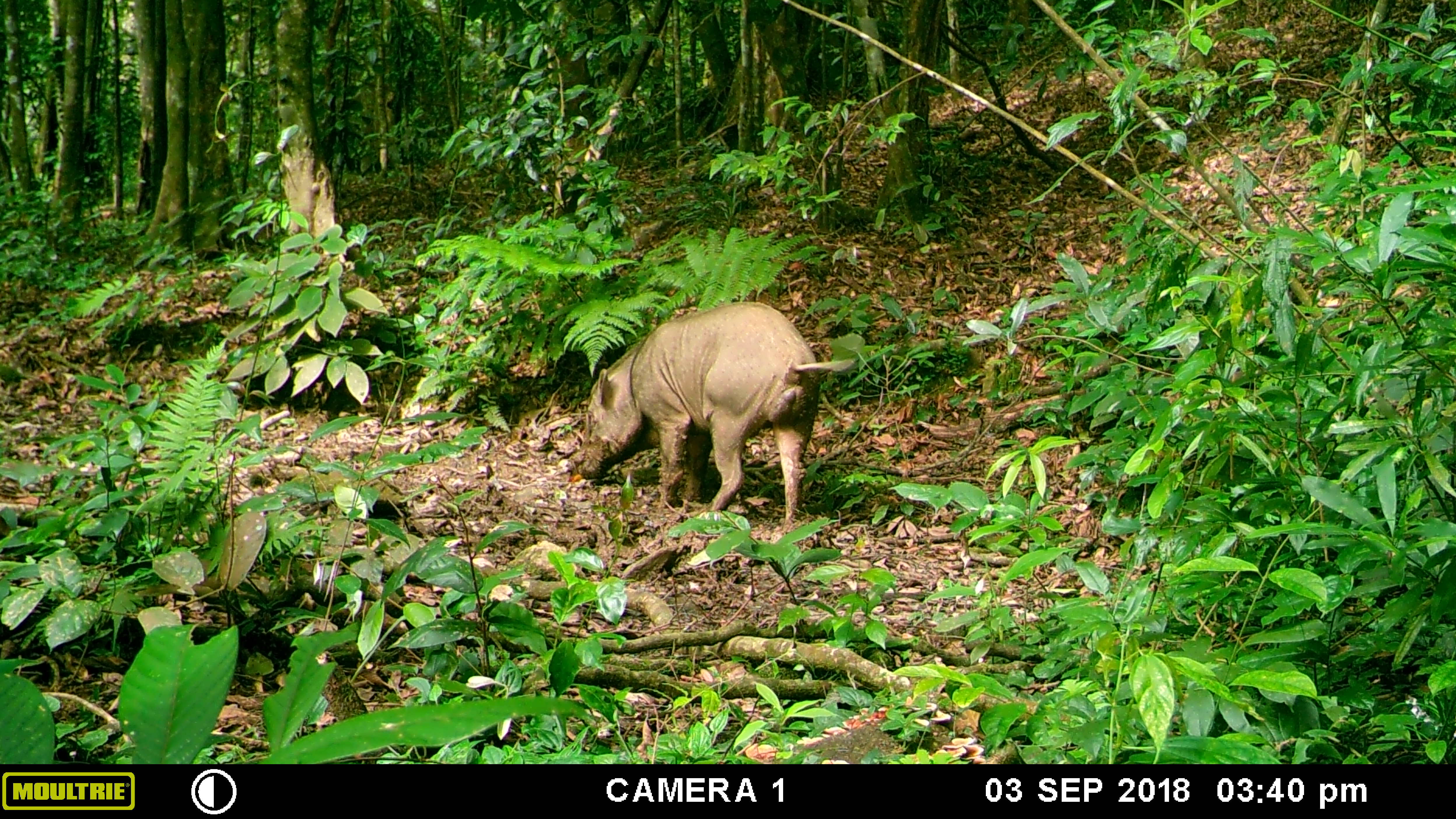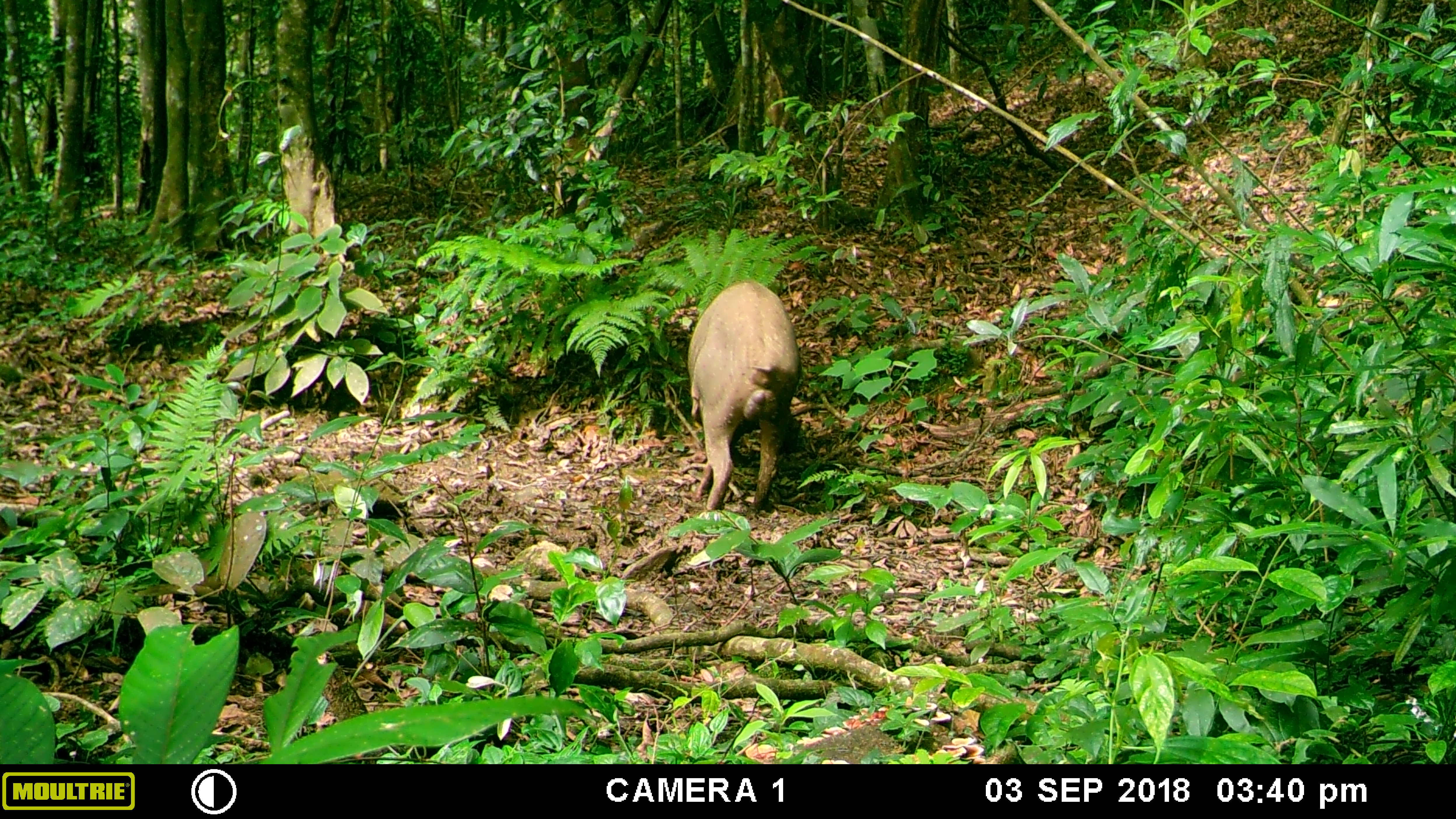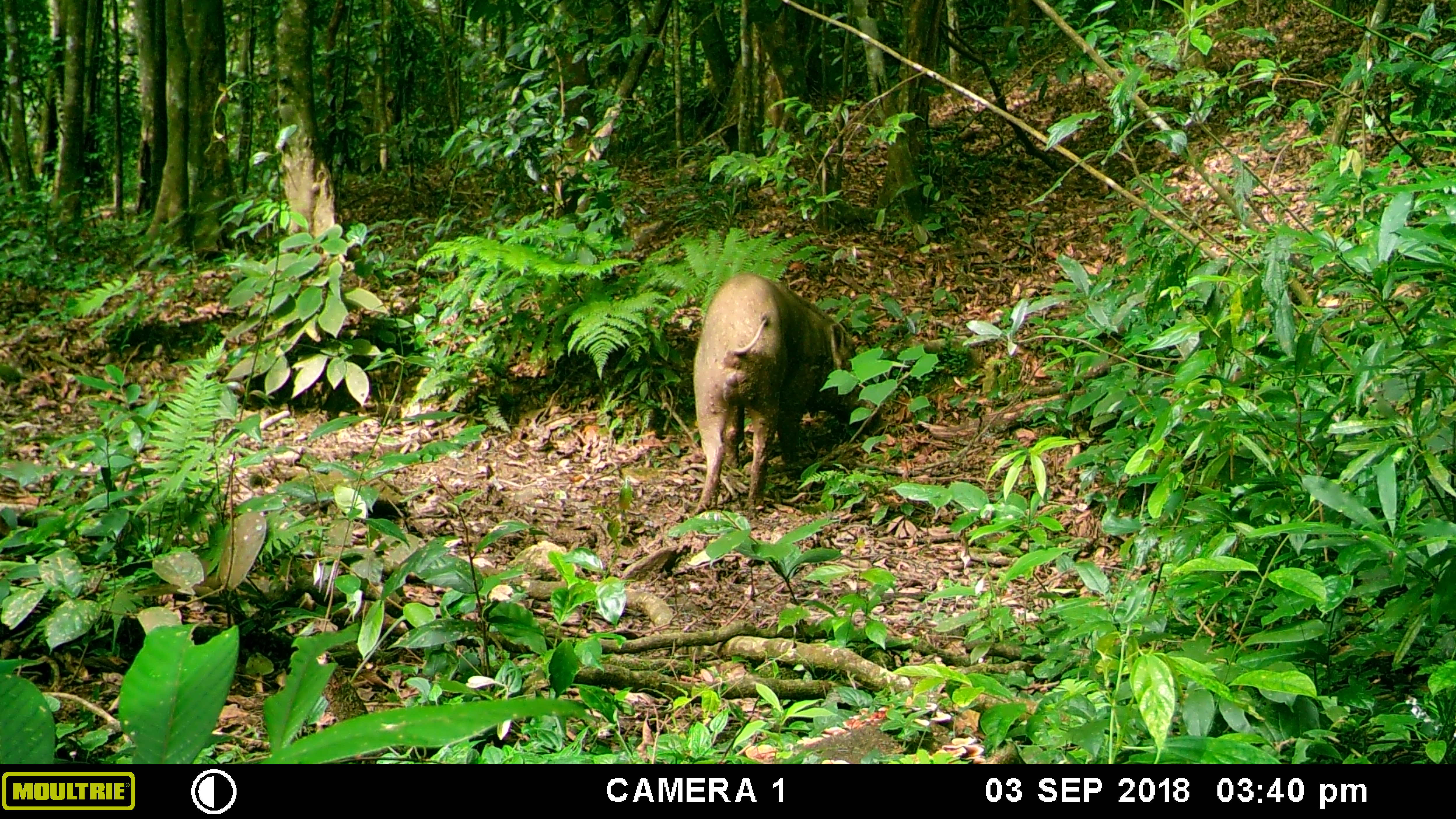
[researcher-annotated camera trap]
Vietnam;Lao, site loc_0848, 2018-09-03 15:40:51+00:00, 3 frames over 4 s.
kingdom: Animalia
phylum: Chordata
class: Mammalia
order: Artiodactyla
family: Suidae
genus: Sus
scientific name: Sus scrofa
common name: eurasian wild pig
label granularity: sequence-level